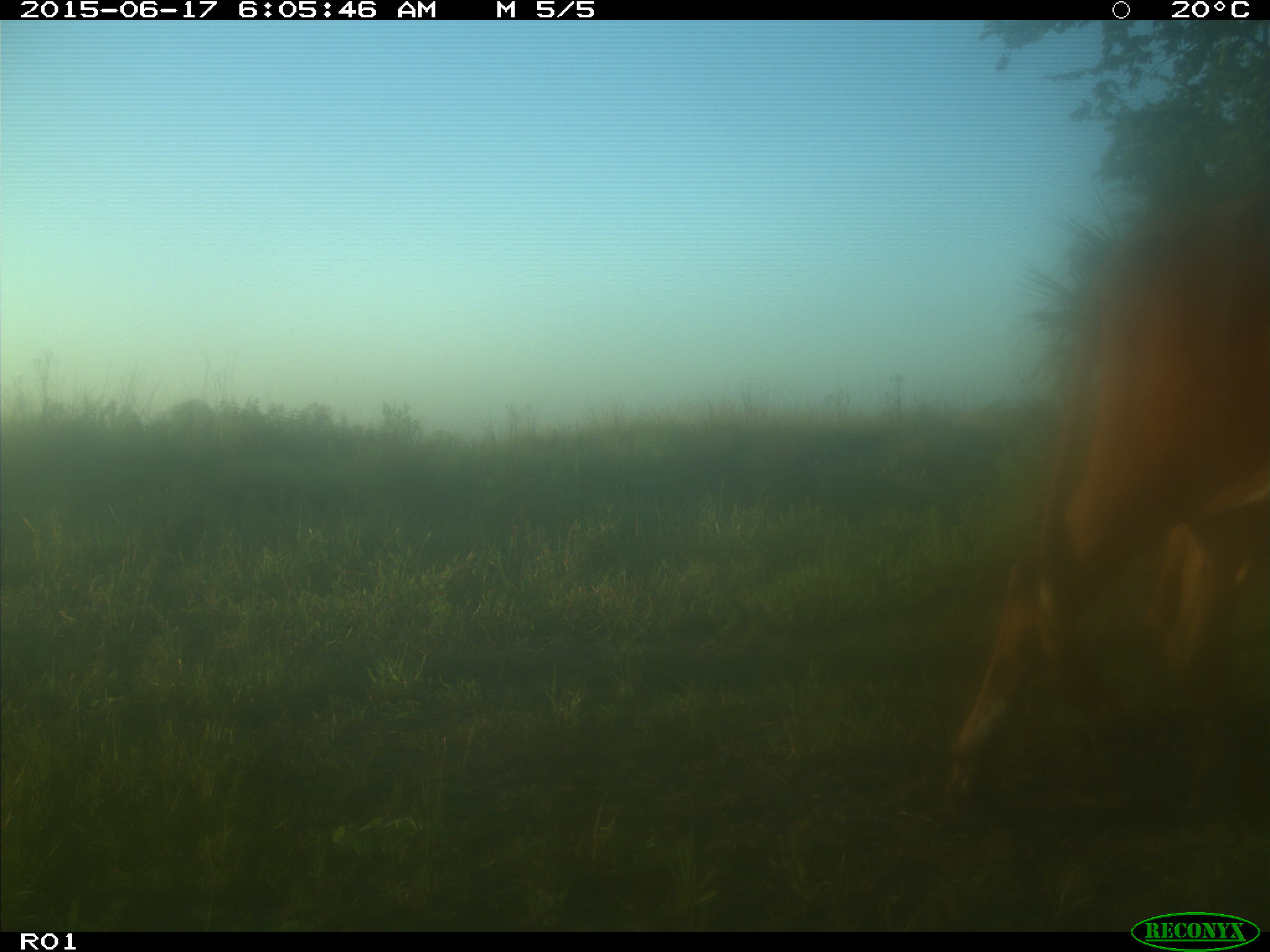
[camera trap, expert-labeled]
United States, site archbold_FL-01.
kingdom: Animalia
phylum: Chordata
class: Mammalia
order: Artiodactyla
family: Bovidae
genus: Bos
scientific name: Bos taurus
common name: domestic cow